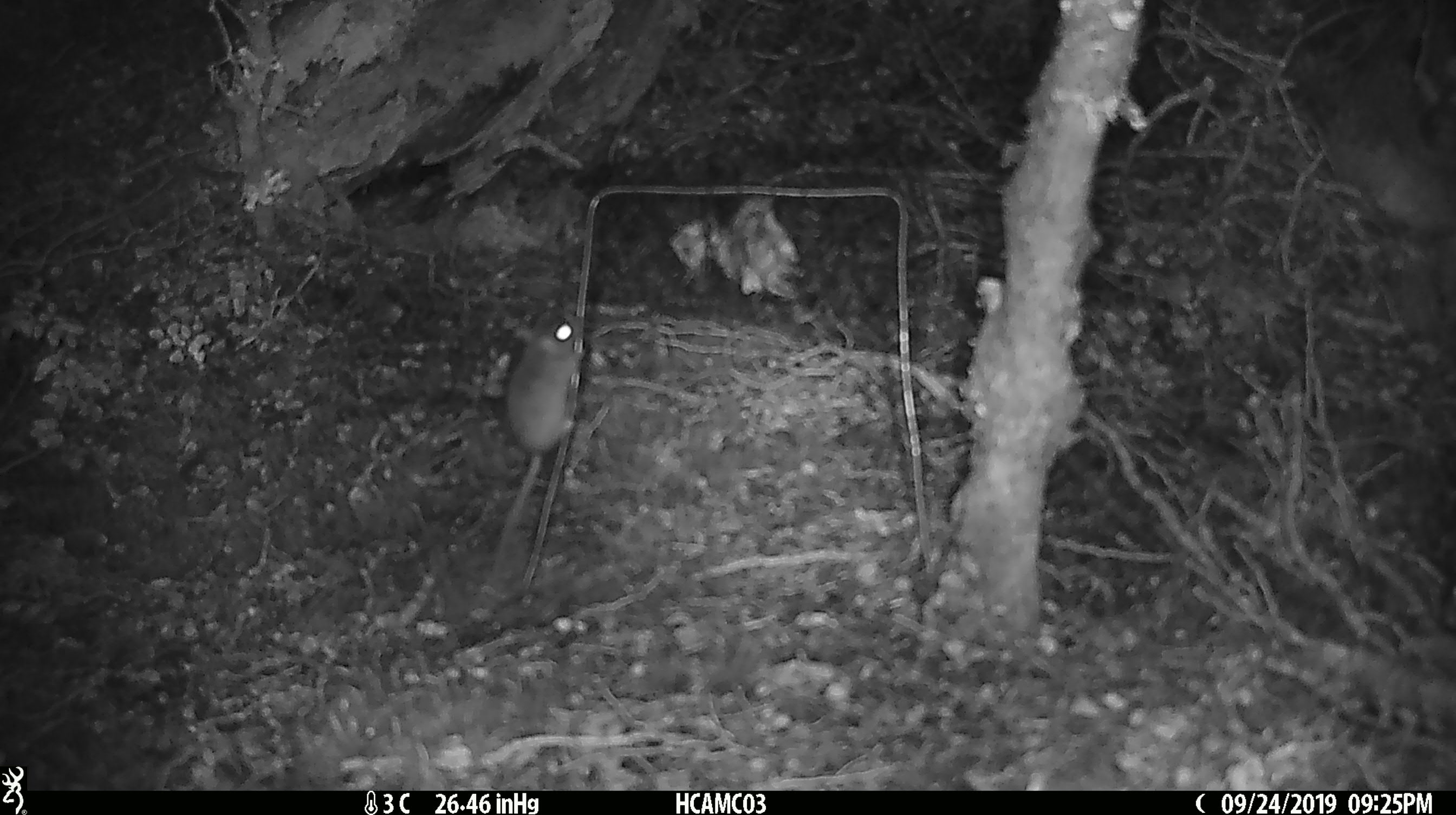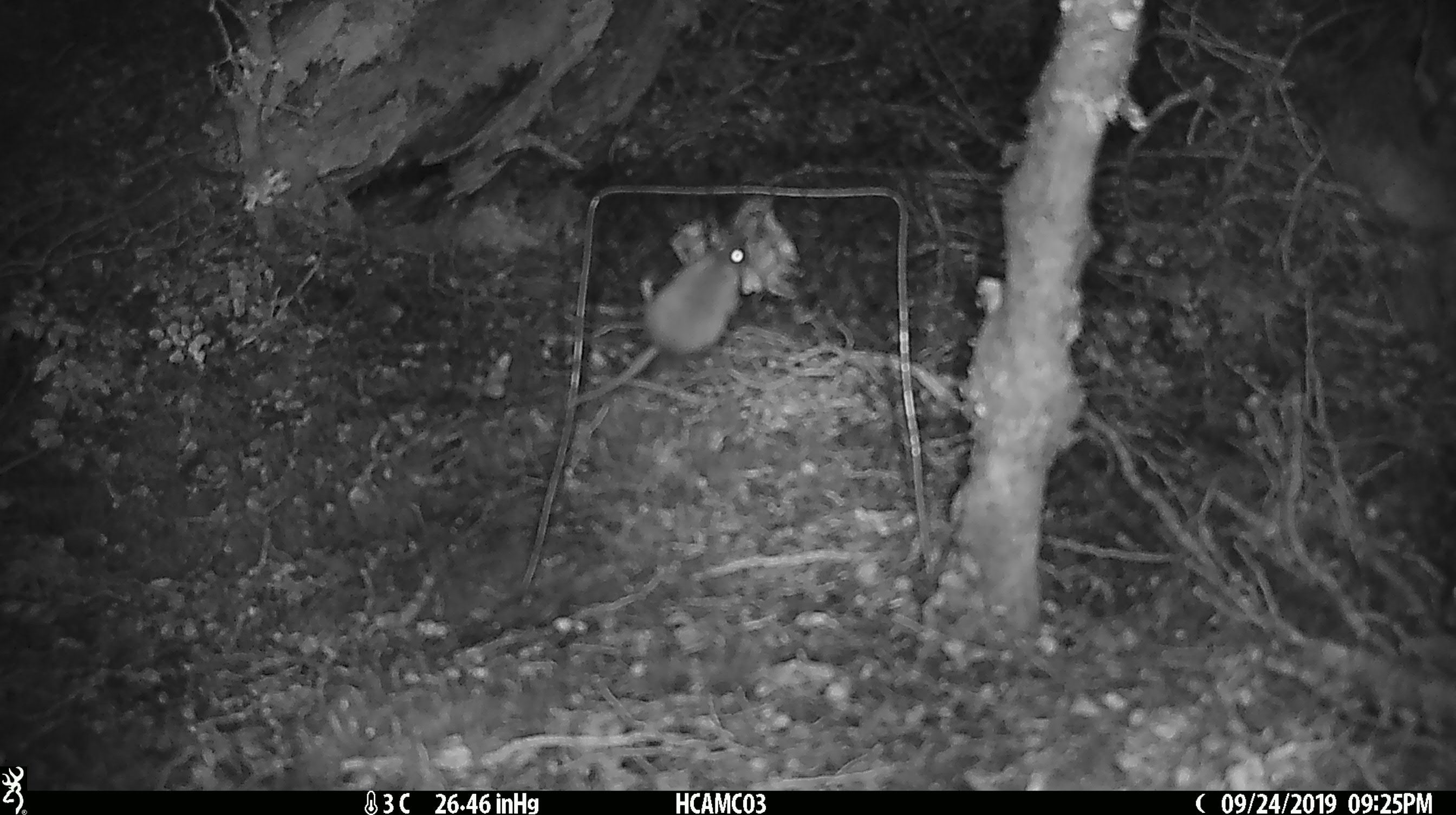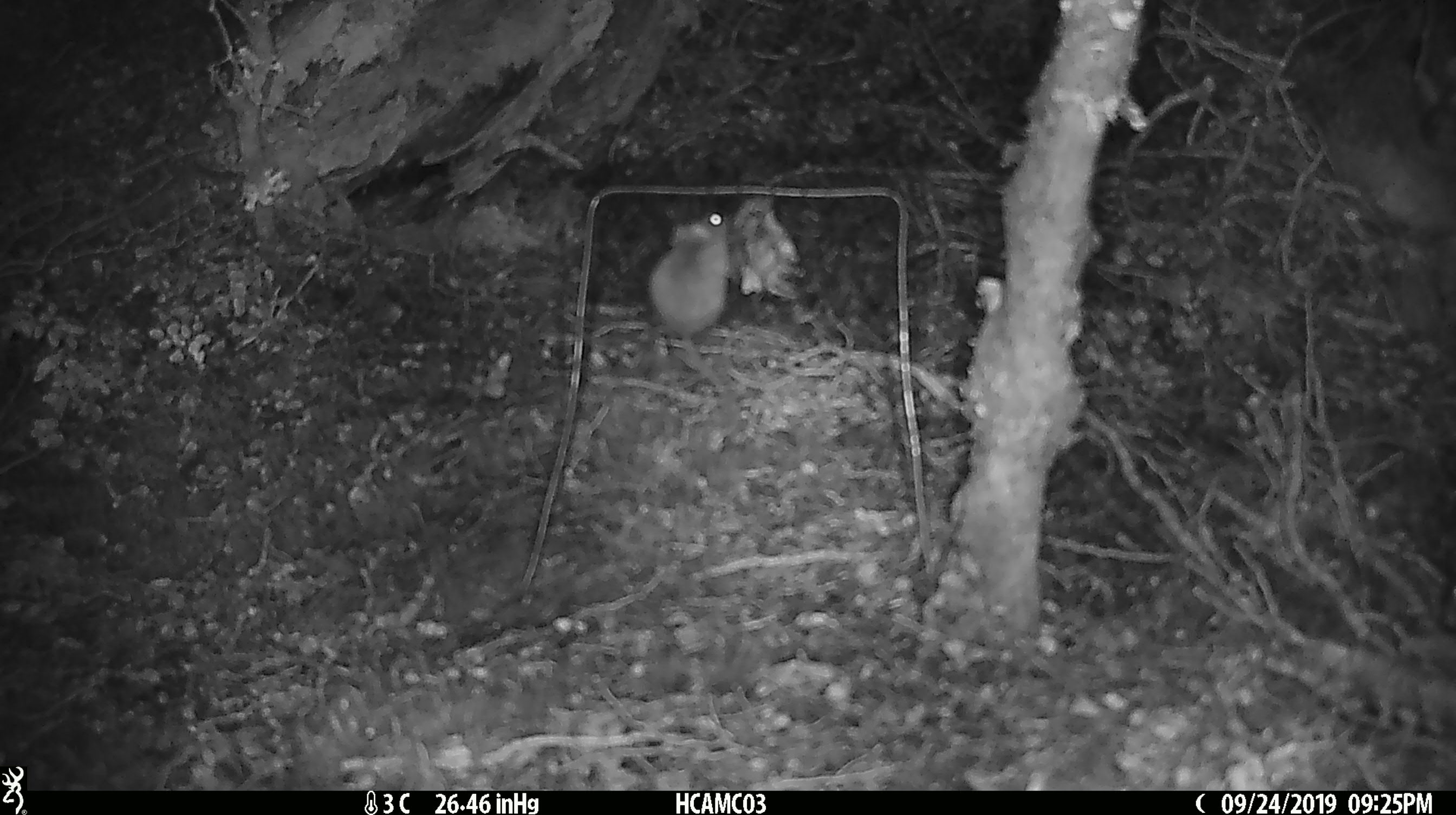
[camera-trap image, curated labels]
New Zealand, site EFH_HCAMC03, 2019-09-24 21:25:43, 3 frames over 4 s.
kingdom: Animalia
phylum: Chordata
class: Mammalia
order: Rodentia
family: Muridae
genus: Mus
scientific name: Mus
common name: mouse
Mouse (Mus).